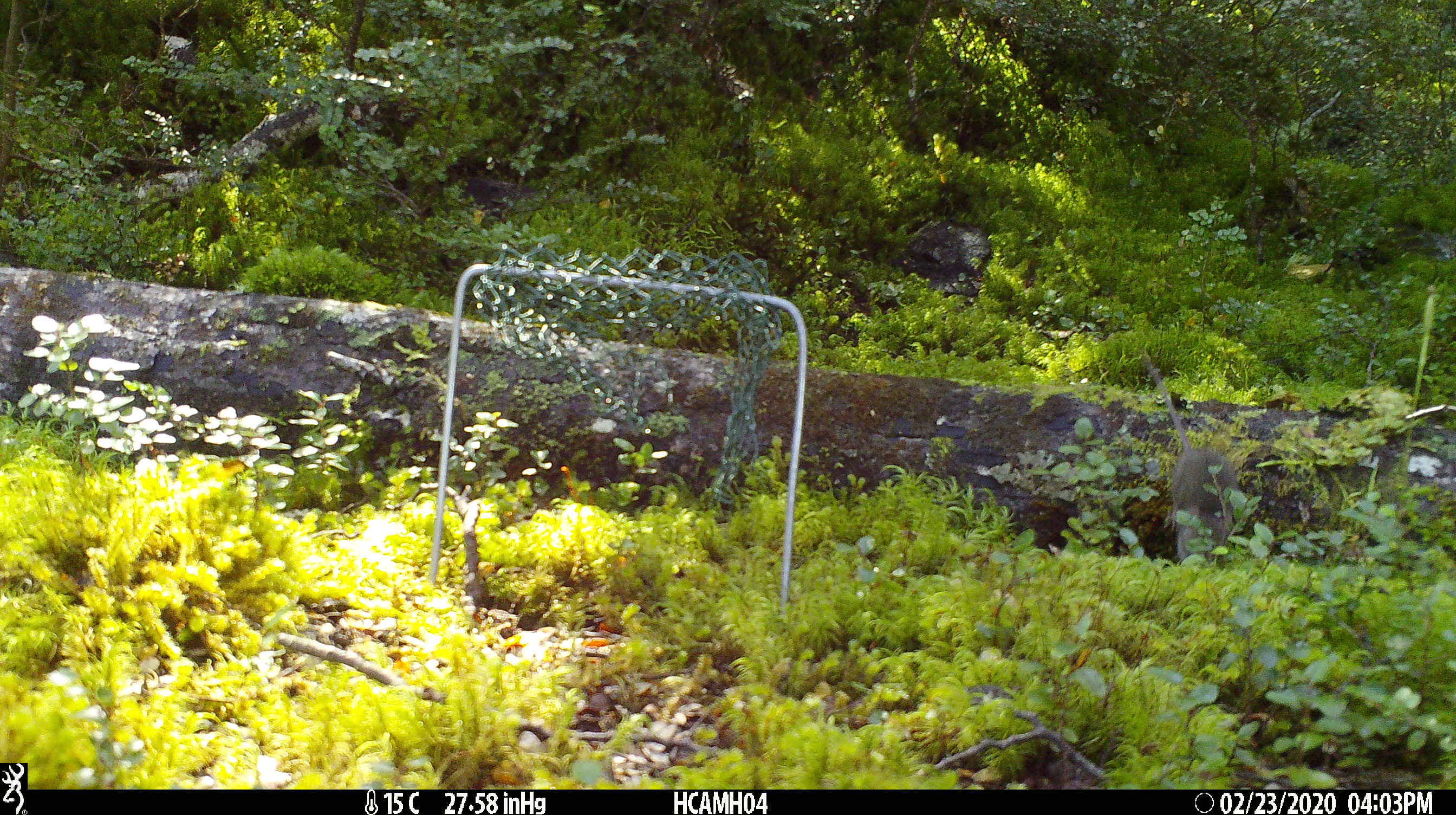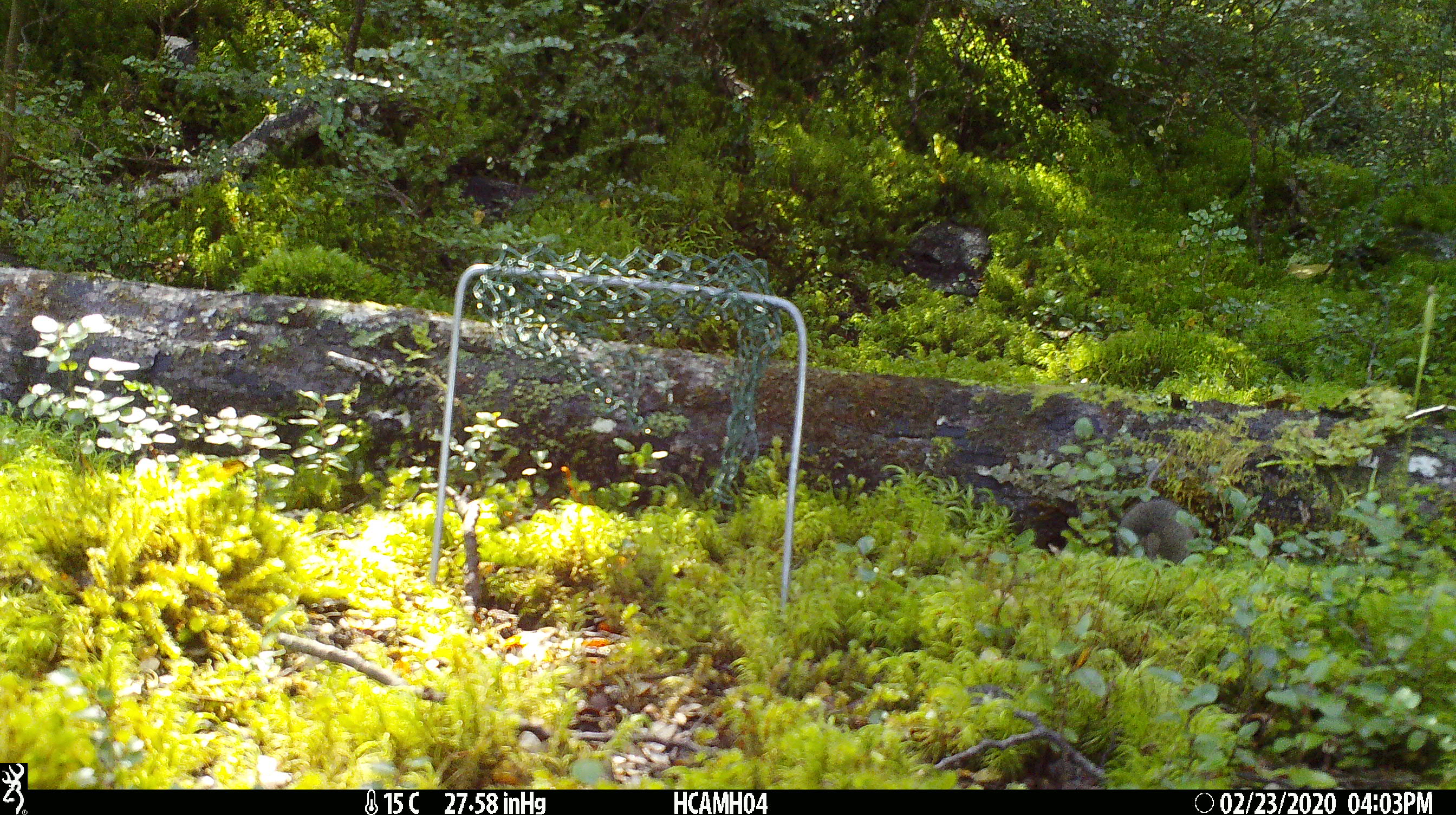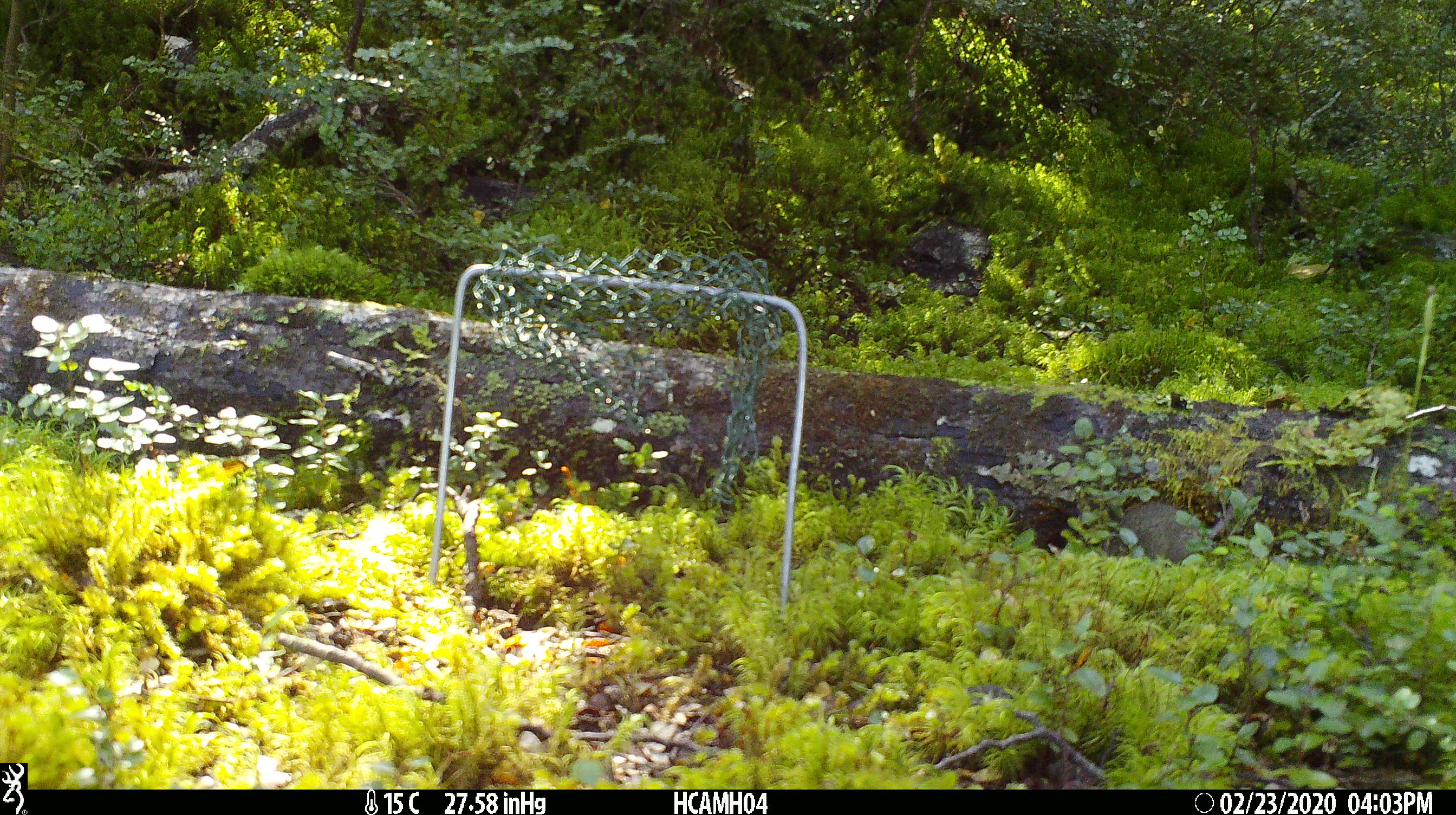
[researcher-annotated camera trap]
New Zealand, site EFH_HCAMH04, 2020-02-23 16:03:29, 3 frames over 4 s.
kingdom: Animalia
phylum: Chordata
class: Mammalia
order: Rodentia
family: Muridae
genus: Mus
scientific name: Mus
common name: mouse